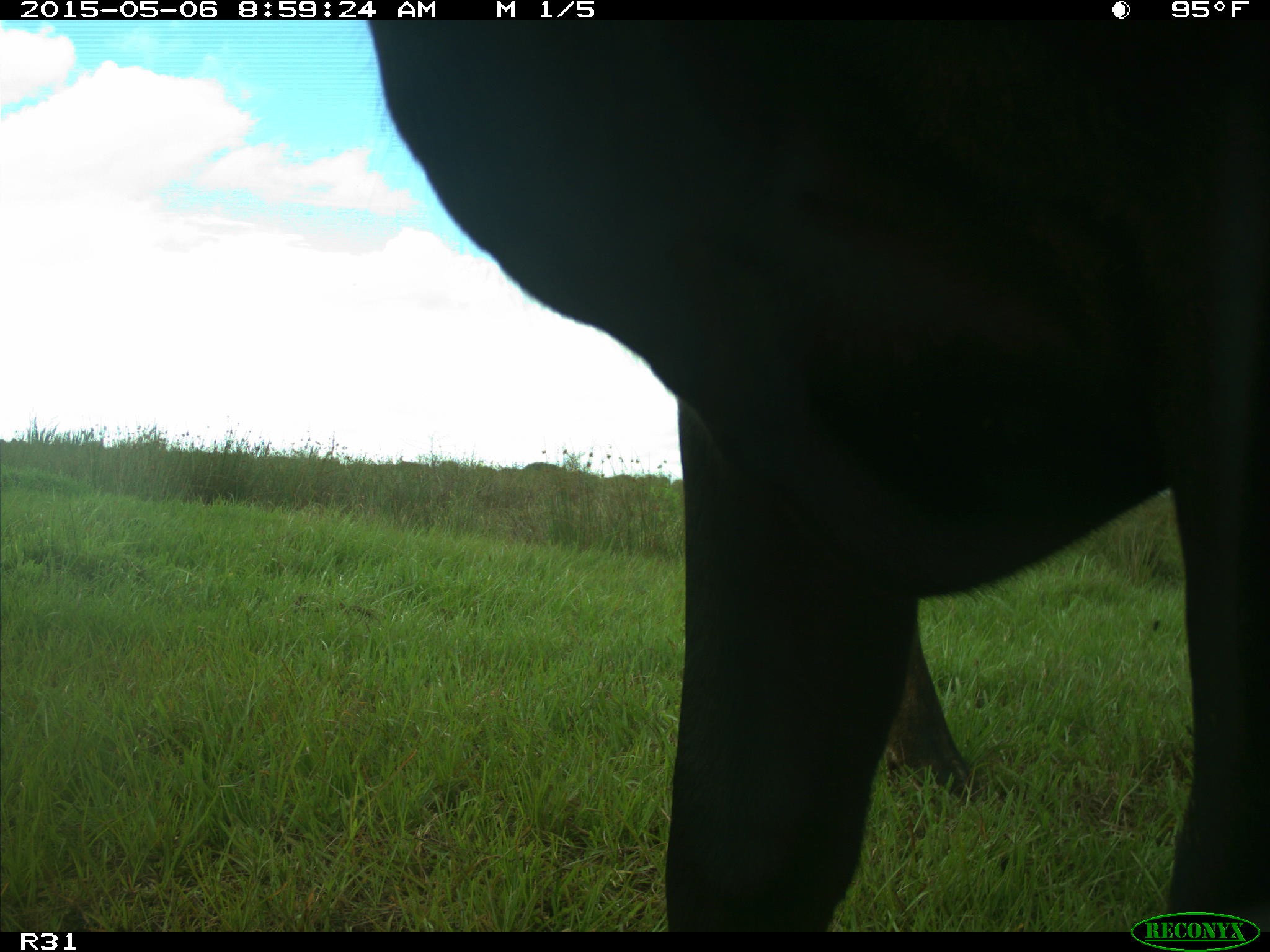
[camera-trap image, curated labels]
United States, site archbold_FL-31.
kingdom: Animalia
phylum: Chordata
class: Mammalia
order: Artiodactyla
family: Bovidae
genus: Bos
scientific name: Bos taurus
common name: domestic cow